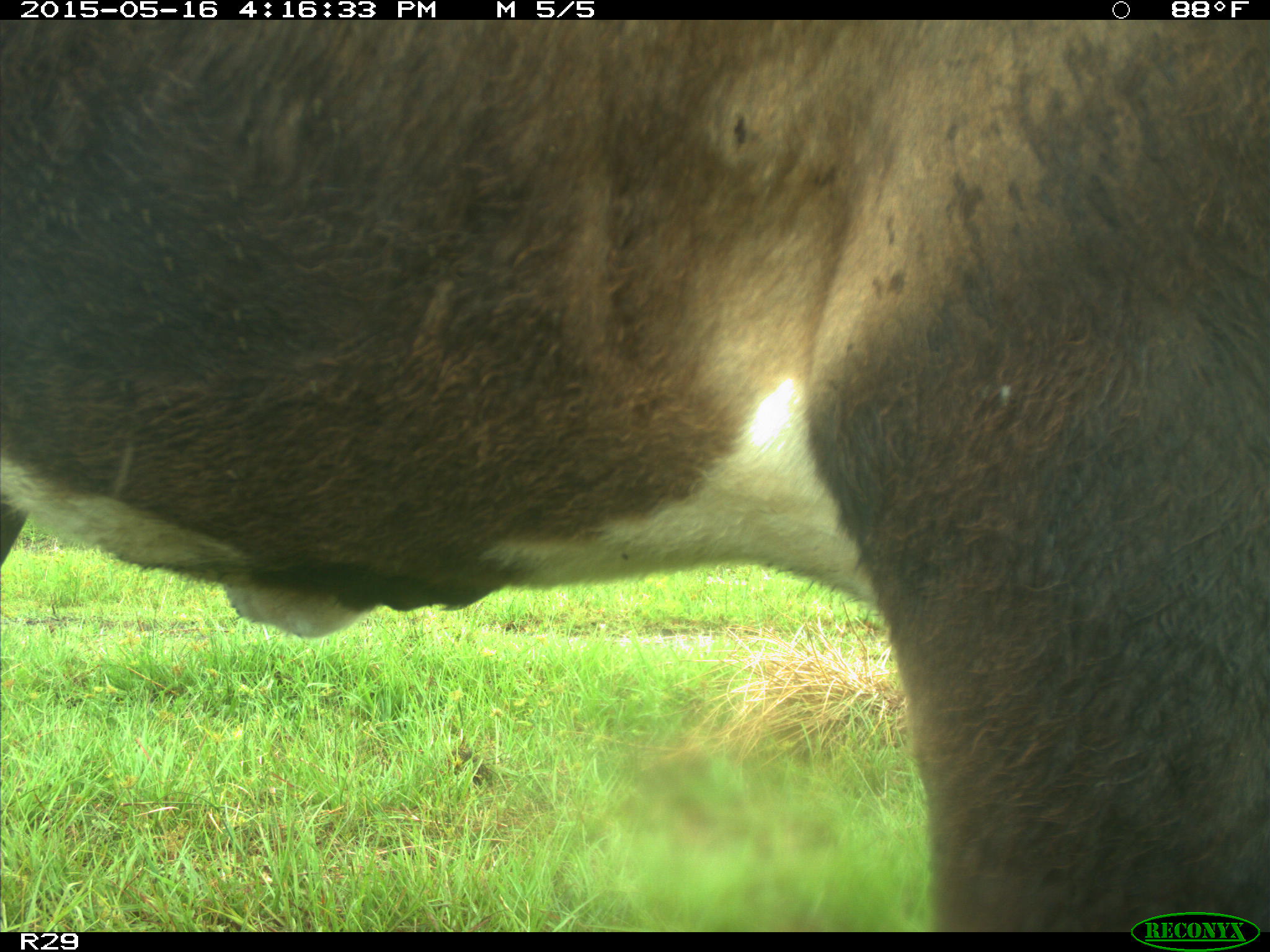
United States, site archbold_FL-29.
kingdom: Animalia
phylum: Chordata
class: Mammalia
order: Artiodactyla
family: Bovidae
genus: Bos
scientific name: Bos taurus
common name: domestic cow